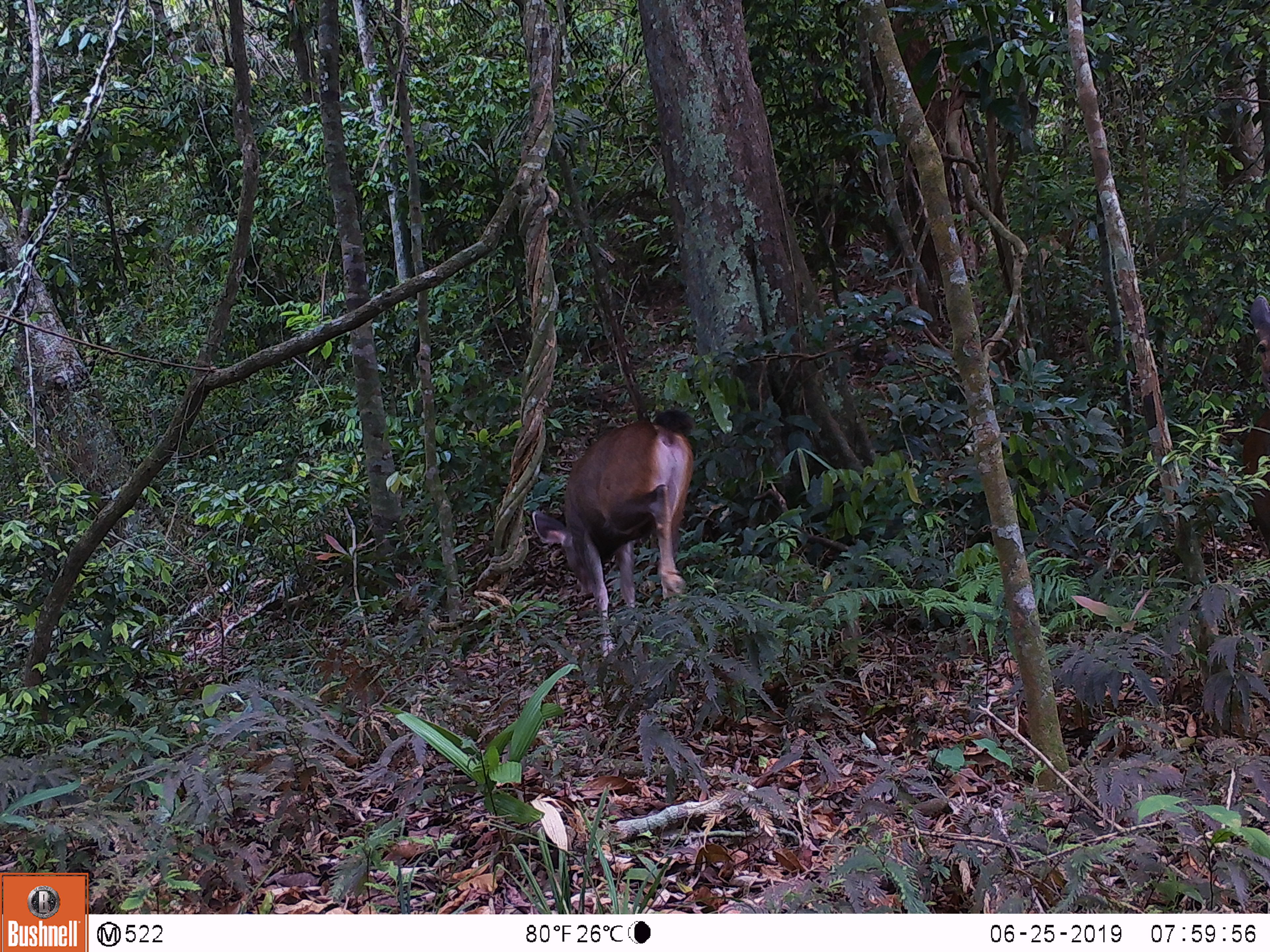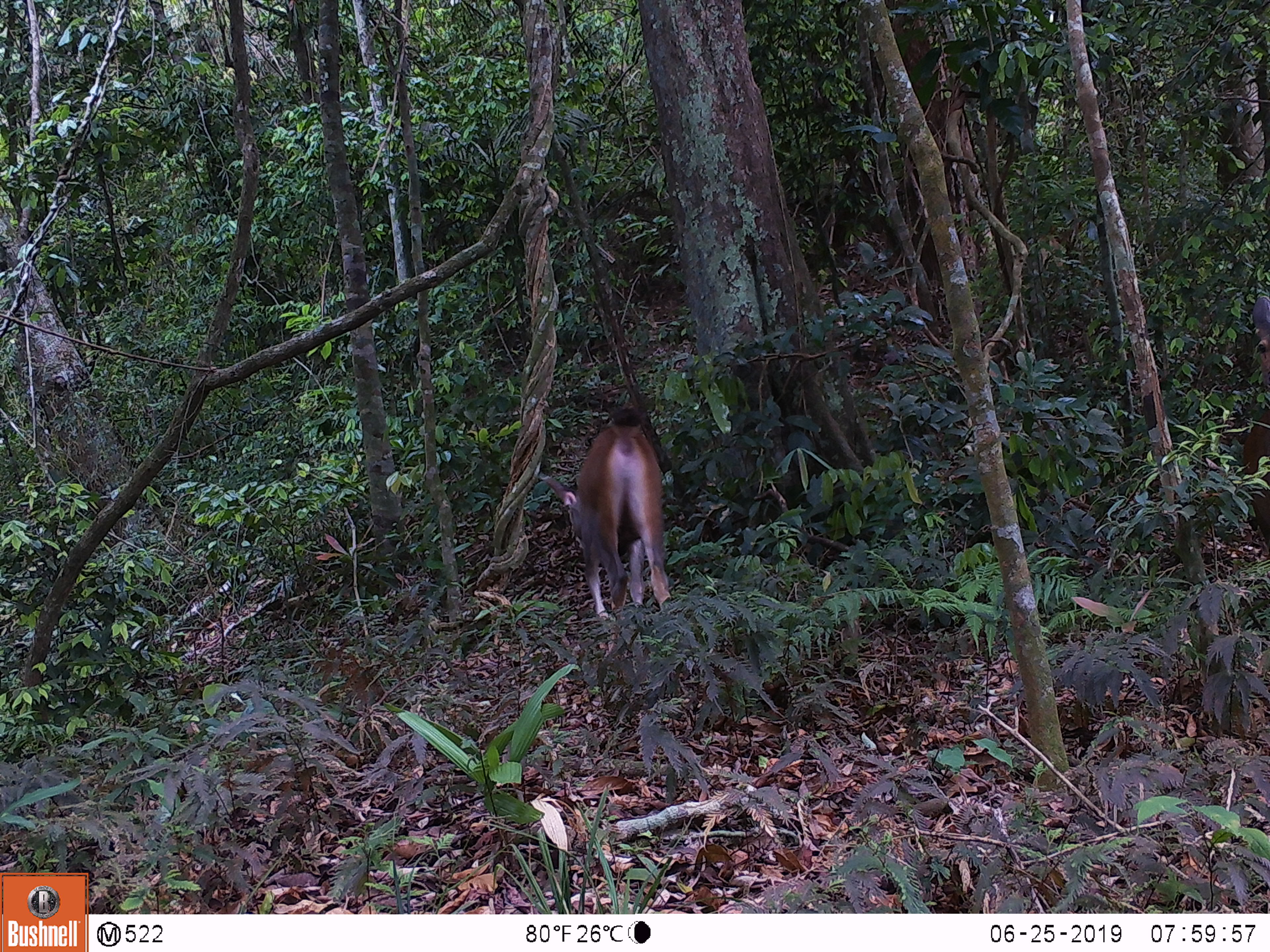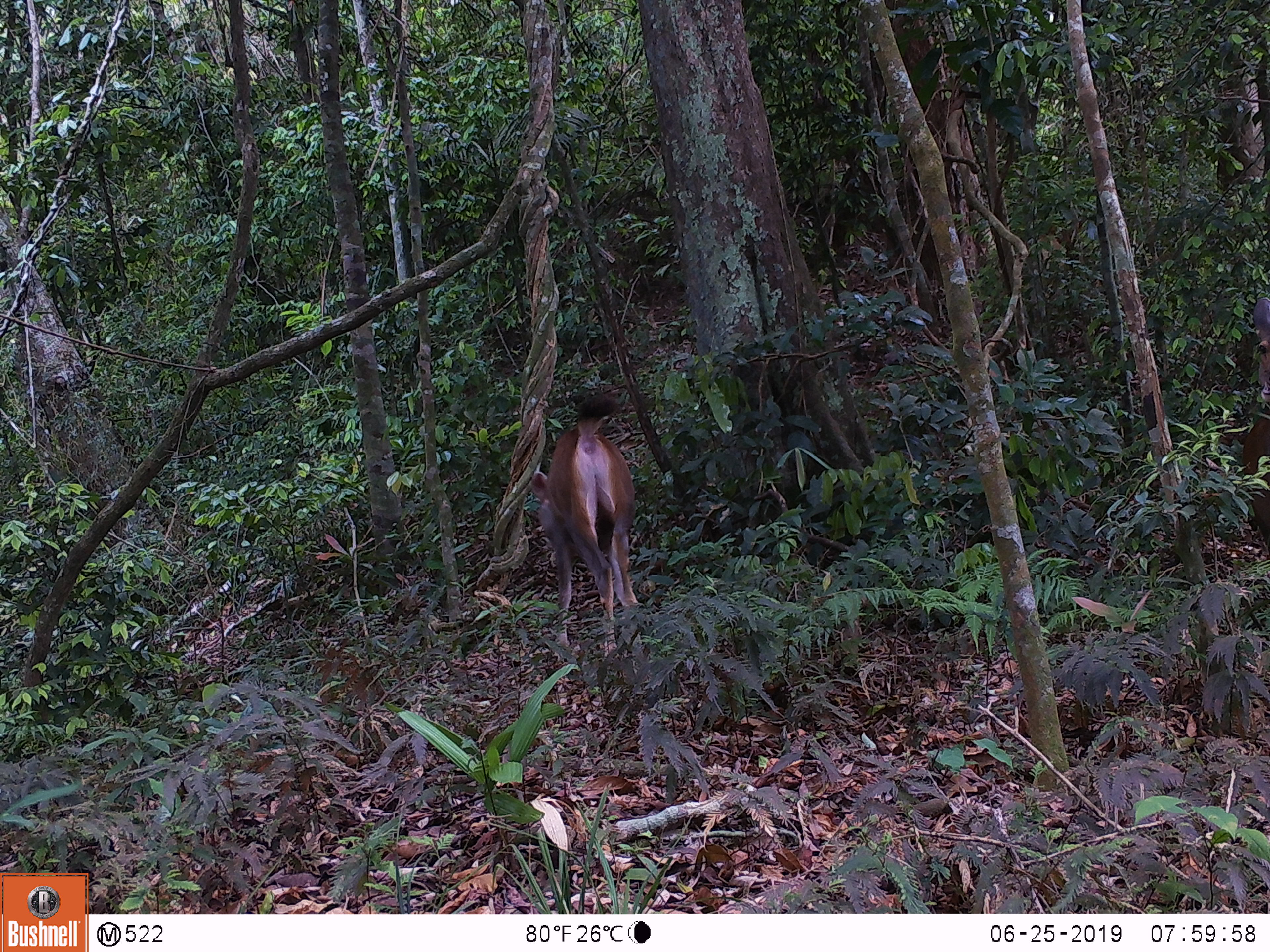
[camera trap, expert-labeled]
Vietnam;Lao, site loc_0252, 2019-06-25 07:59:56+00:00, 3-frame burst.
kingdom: Animalia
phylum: Chordata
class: Mammalia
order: Artiodactyla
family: Cervidae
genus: Rusa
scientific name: Rusa unicolor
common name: sambar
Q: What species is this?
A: Sambar (Rusa unicolor).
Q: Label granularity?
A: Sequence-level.